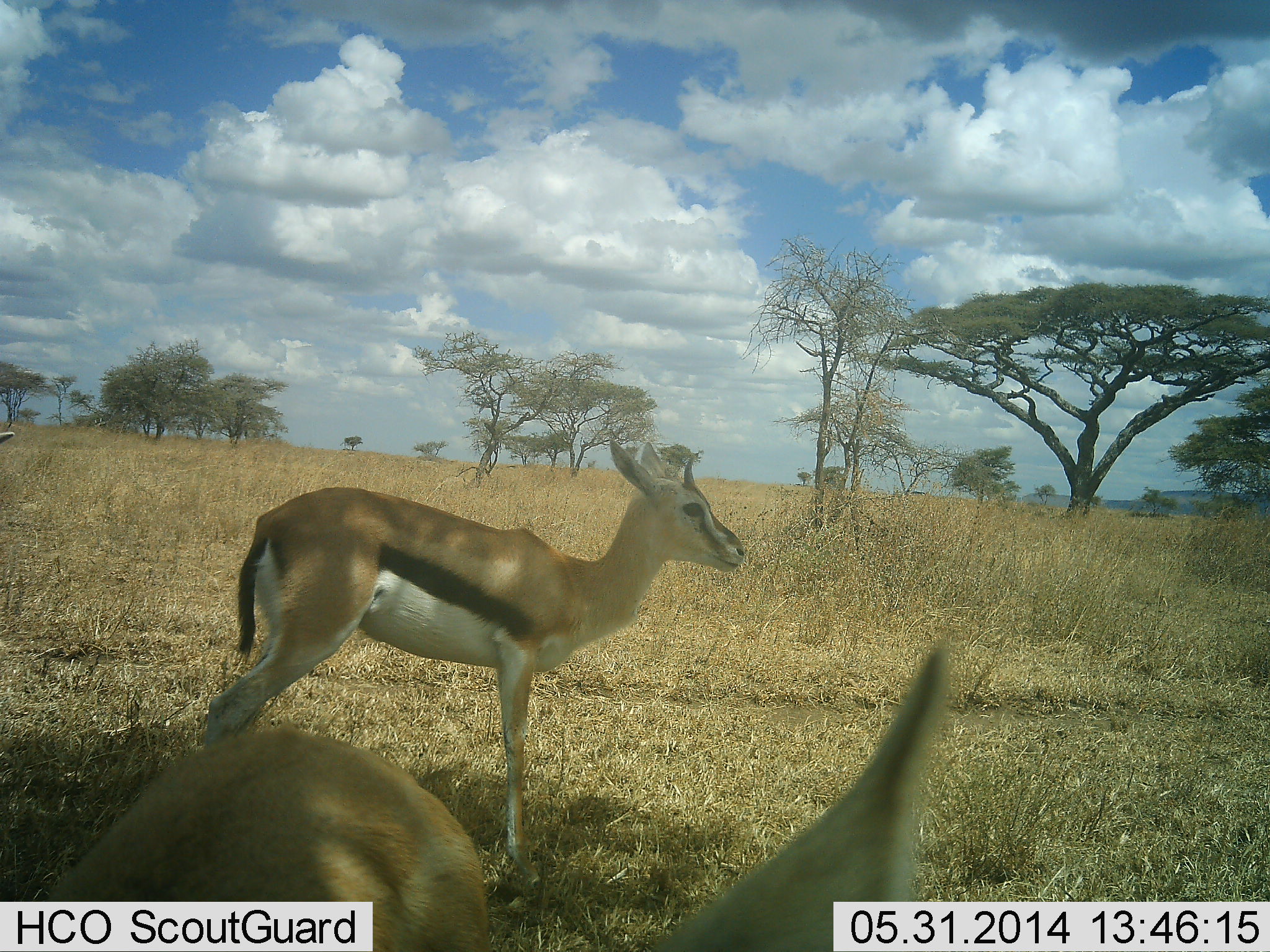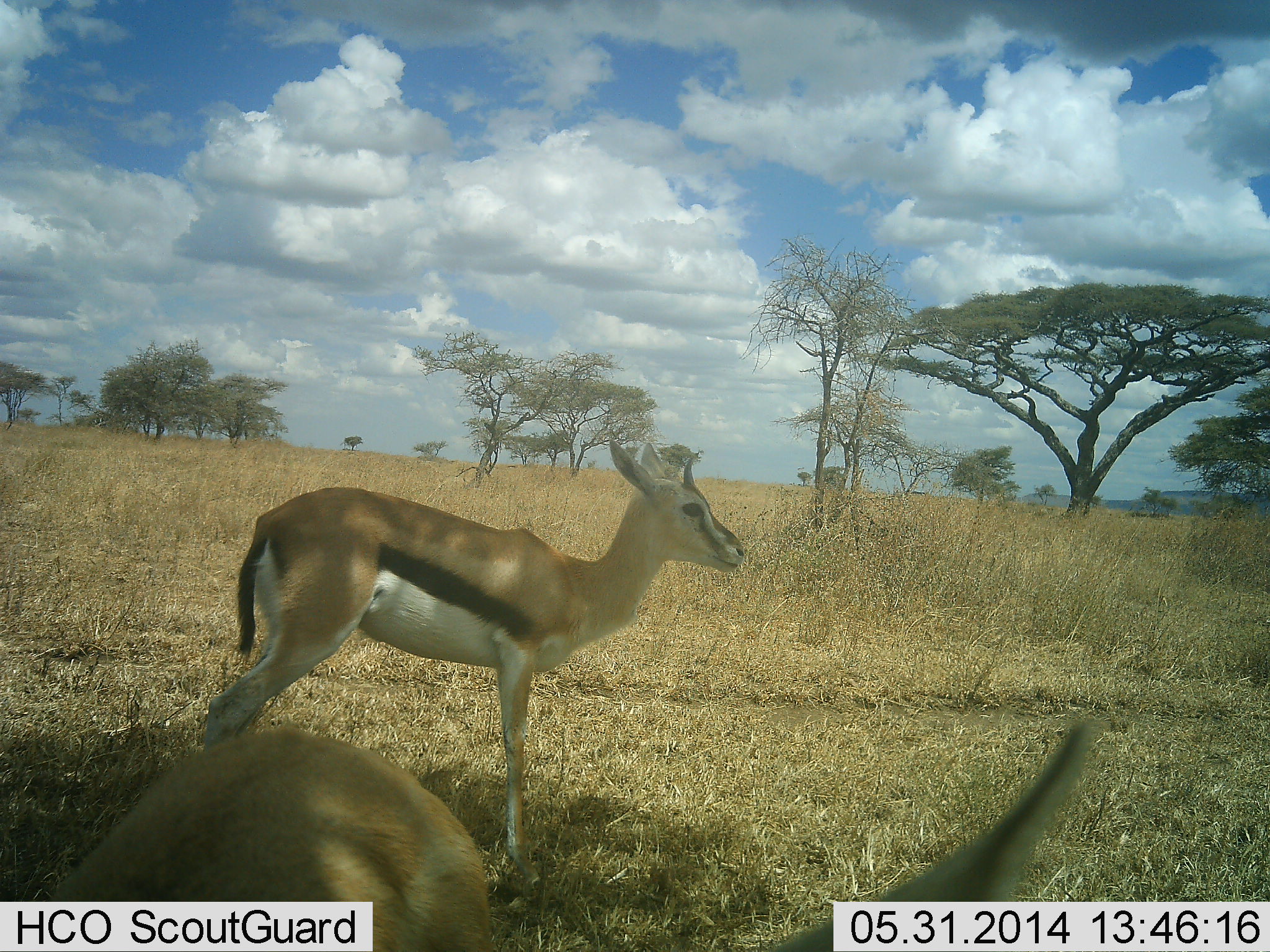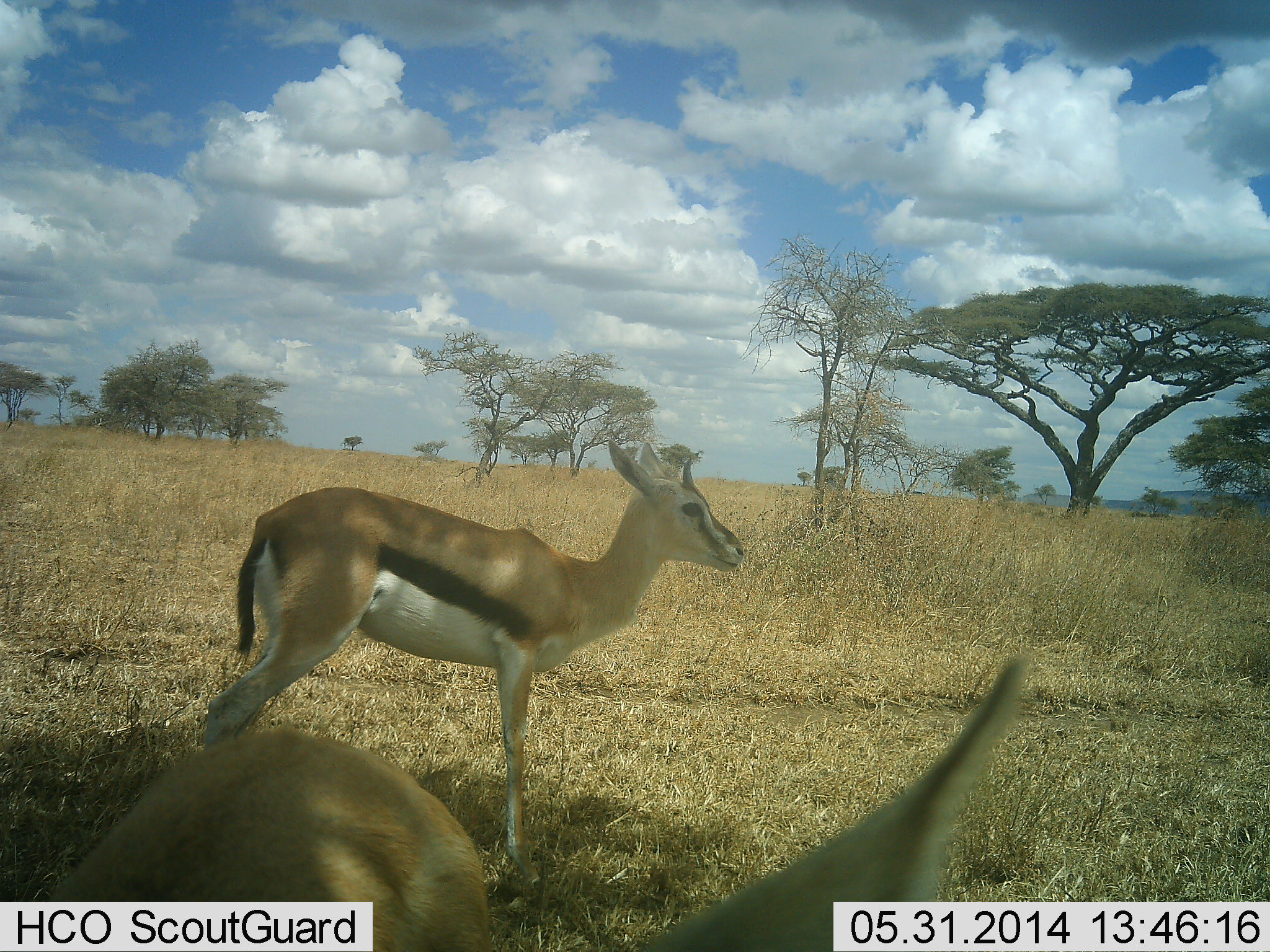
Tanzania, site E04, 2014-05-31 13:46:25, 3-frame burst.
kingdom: Animalia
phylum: Chordata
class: Mammalia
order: Artiodactyla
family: Bovidae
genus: Eudorcas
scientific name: Eudorcas thomsonii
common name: thomson's gazelle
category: gazellethomsons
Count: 2.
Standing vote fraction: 100%.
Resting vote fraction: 10%.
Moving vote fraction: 10%.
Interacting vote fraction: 0%.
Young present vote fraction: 0%.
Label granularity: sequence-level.